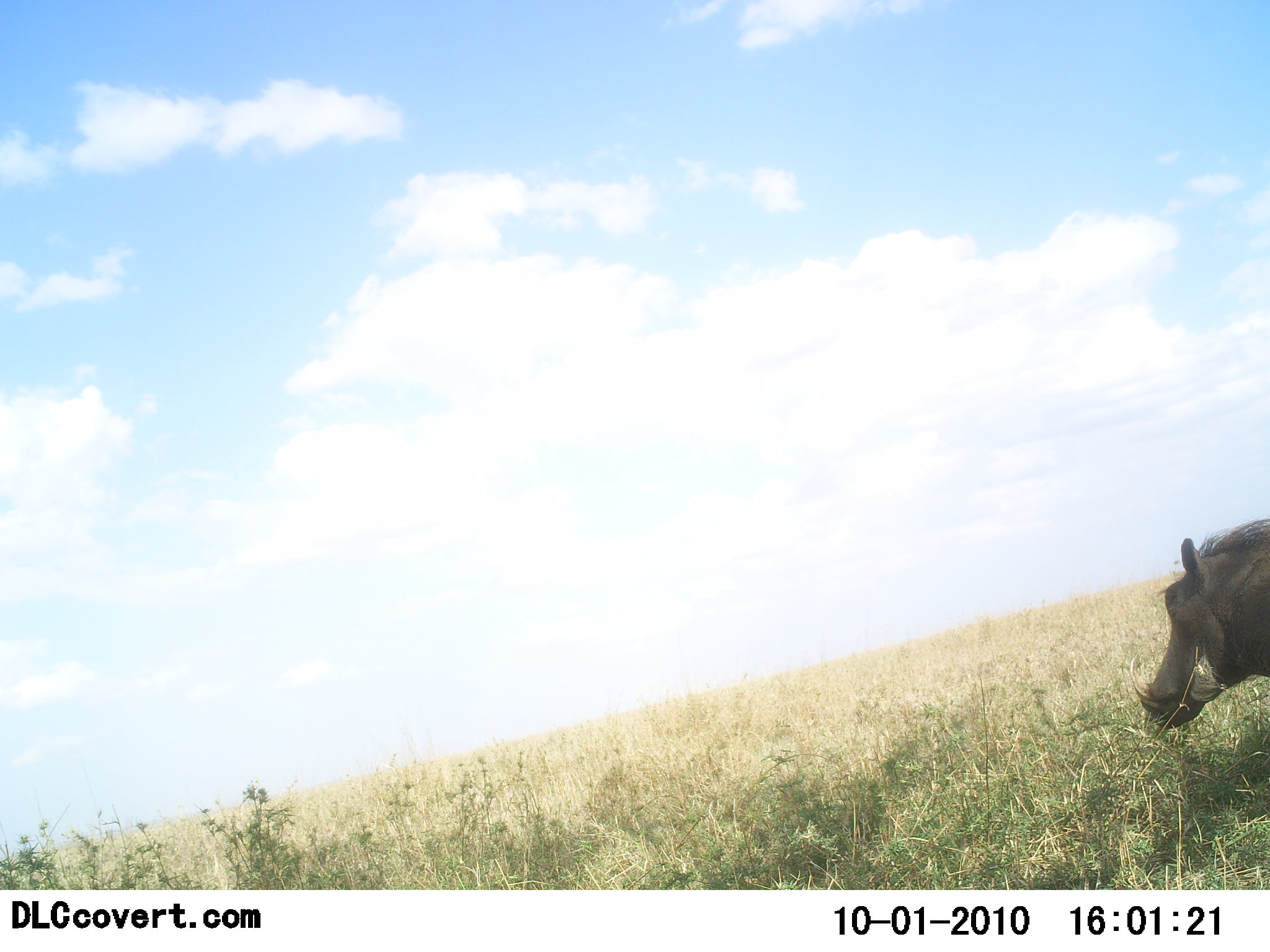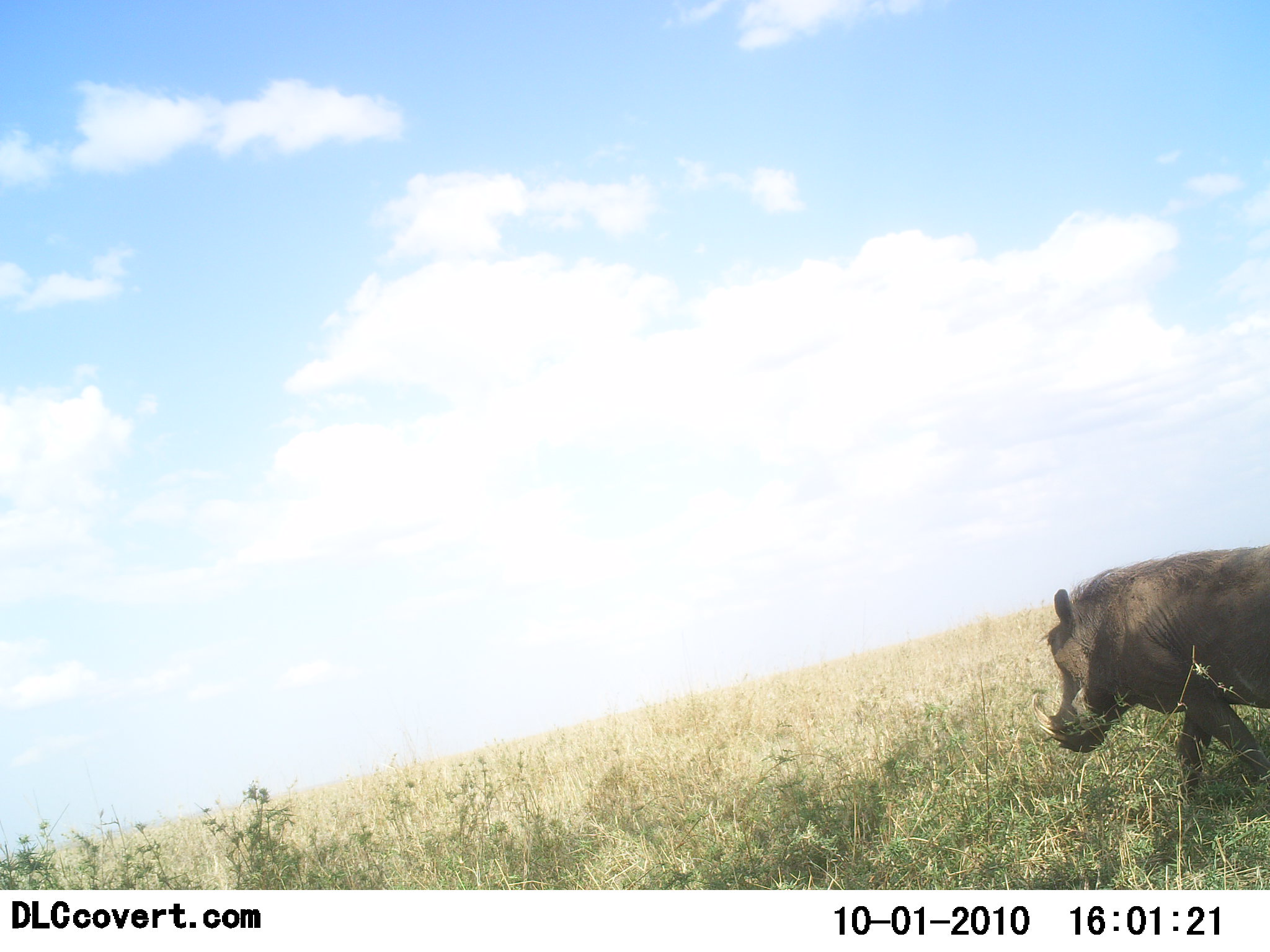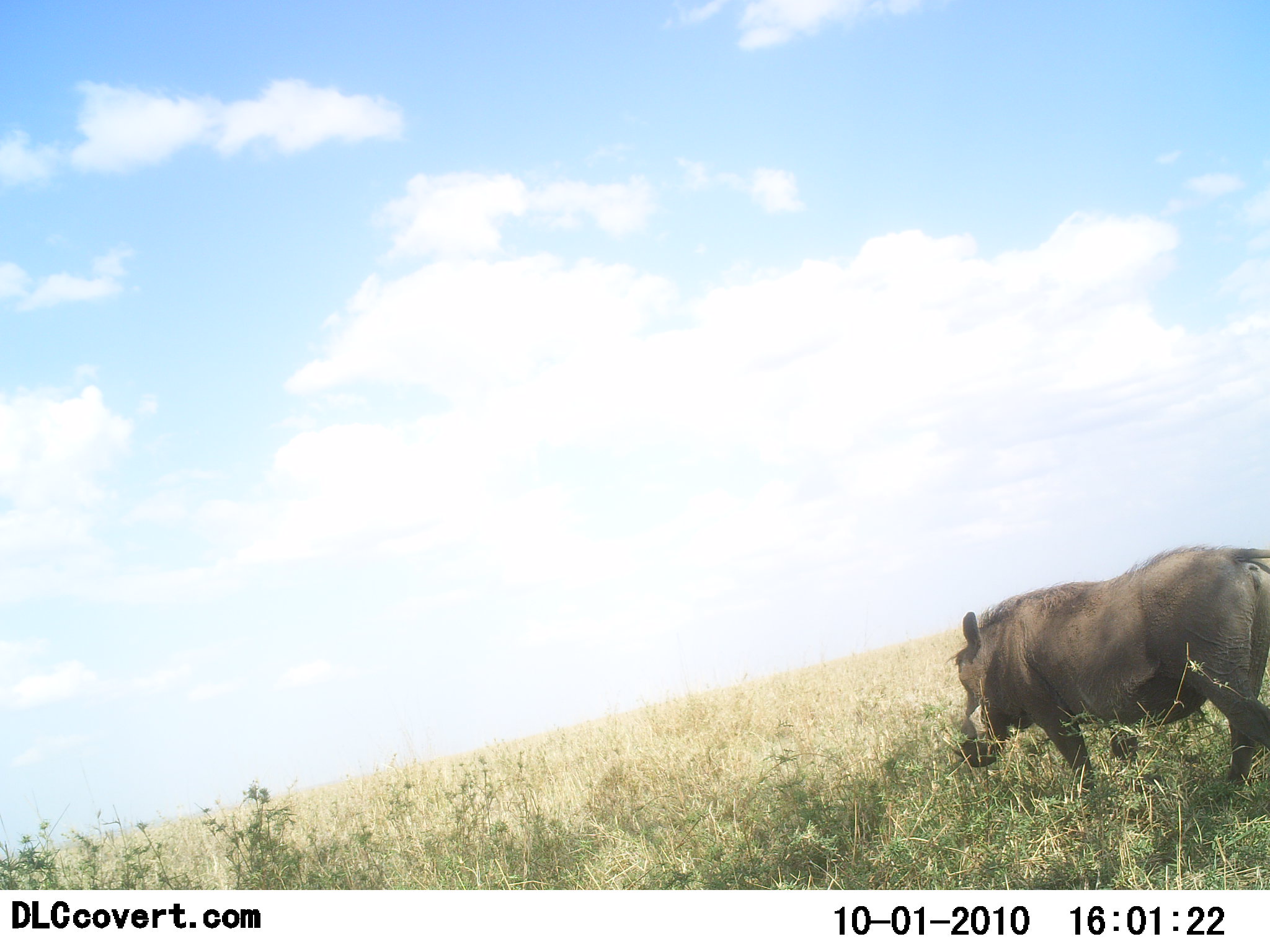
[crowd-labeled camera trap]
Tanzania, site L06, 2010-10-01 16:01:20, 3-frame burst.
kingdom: Animalia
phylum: Chordata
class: Mammalia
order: Artiodactyla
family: Suidae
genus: Phacochoerus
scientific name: Phacochoerus africanus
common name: warthog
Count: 1.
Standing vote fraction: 0%.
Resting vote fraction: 0%.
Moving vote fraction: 100%.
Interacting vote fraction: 0%.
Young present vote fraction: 0%.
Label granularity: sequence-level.